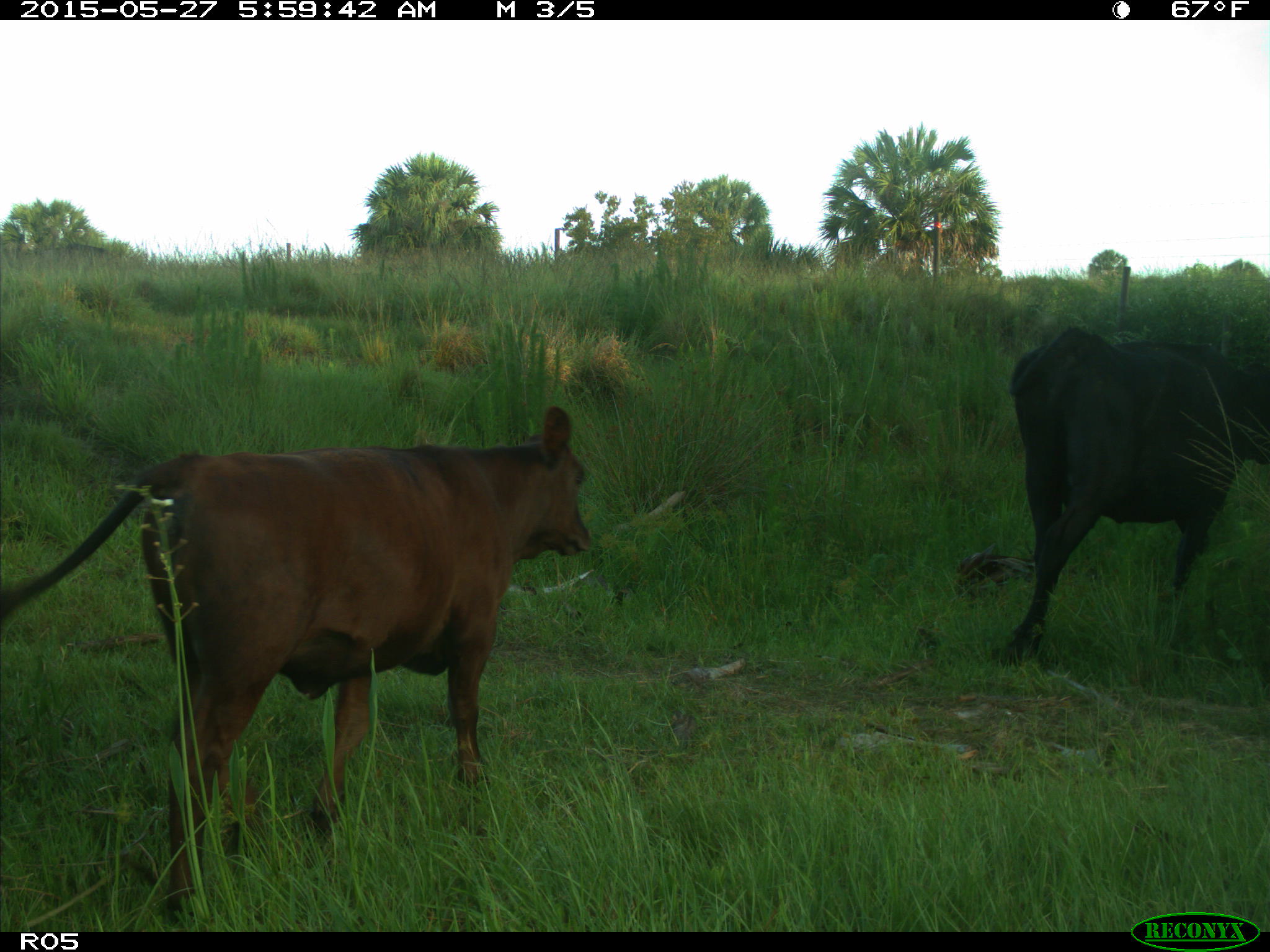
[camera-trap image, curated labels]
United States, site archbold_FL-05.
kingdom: Animalia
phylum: Chordata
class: Mammalia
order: Artiodactyla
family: Bovidae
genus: Bos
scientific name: Bos taurus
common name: domestic cow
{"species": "Bos taurus (domestic cow)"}